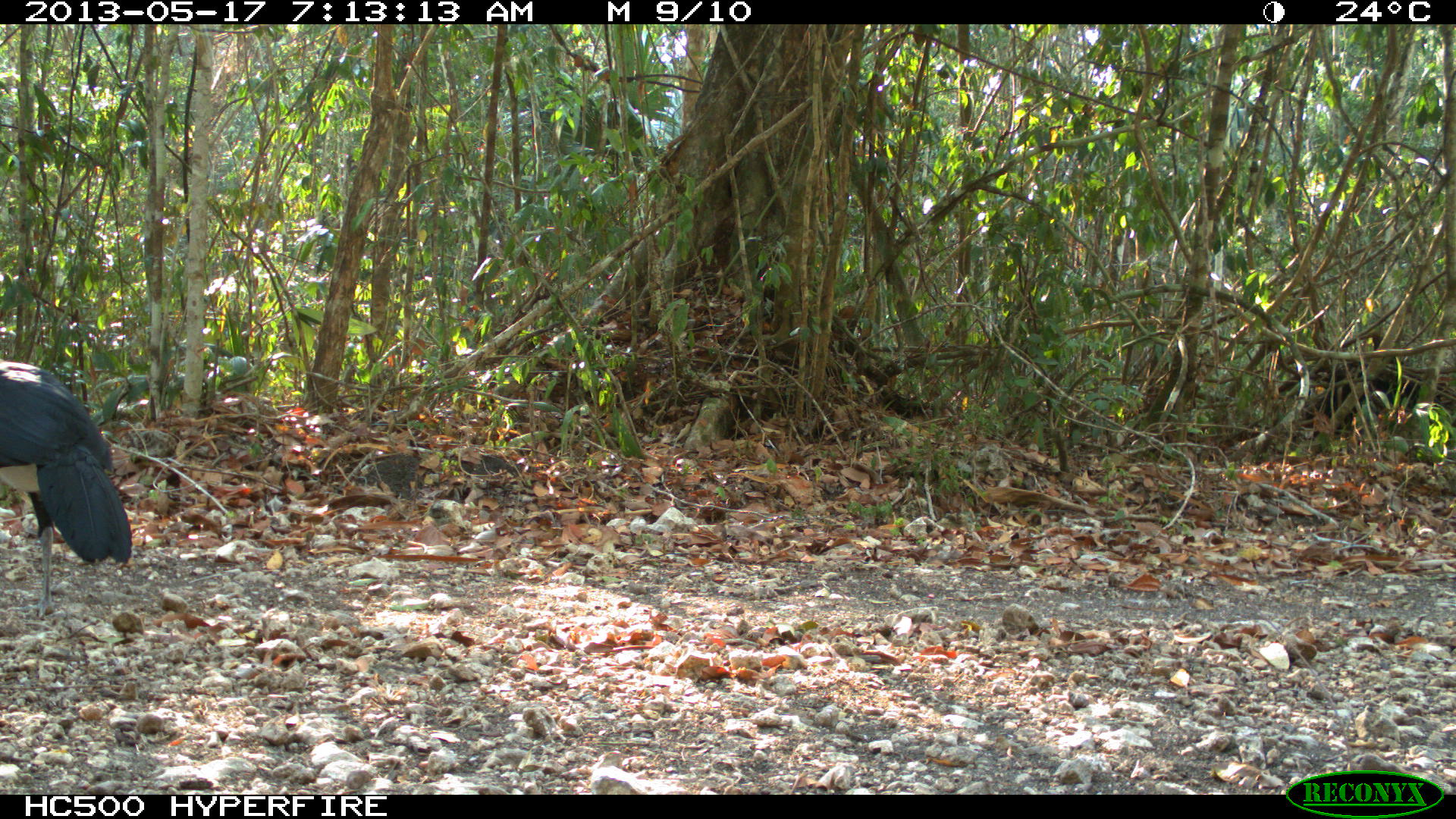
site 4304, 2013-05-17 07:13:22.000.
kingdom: Animalia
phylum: Chordata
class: Aves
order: Galliformes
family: Cracidae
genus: Crax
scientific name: Crax rubra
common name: great curassow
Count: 1.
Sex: male.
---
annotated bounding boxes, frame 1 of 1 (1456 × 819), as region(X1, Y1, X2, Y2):
crax rubra: region(0, 359, 133, 621)